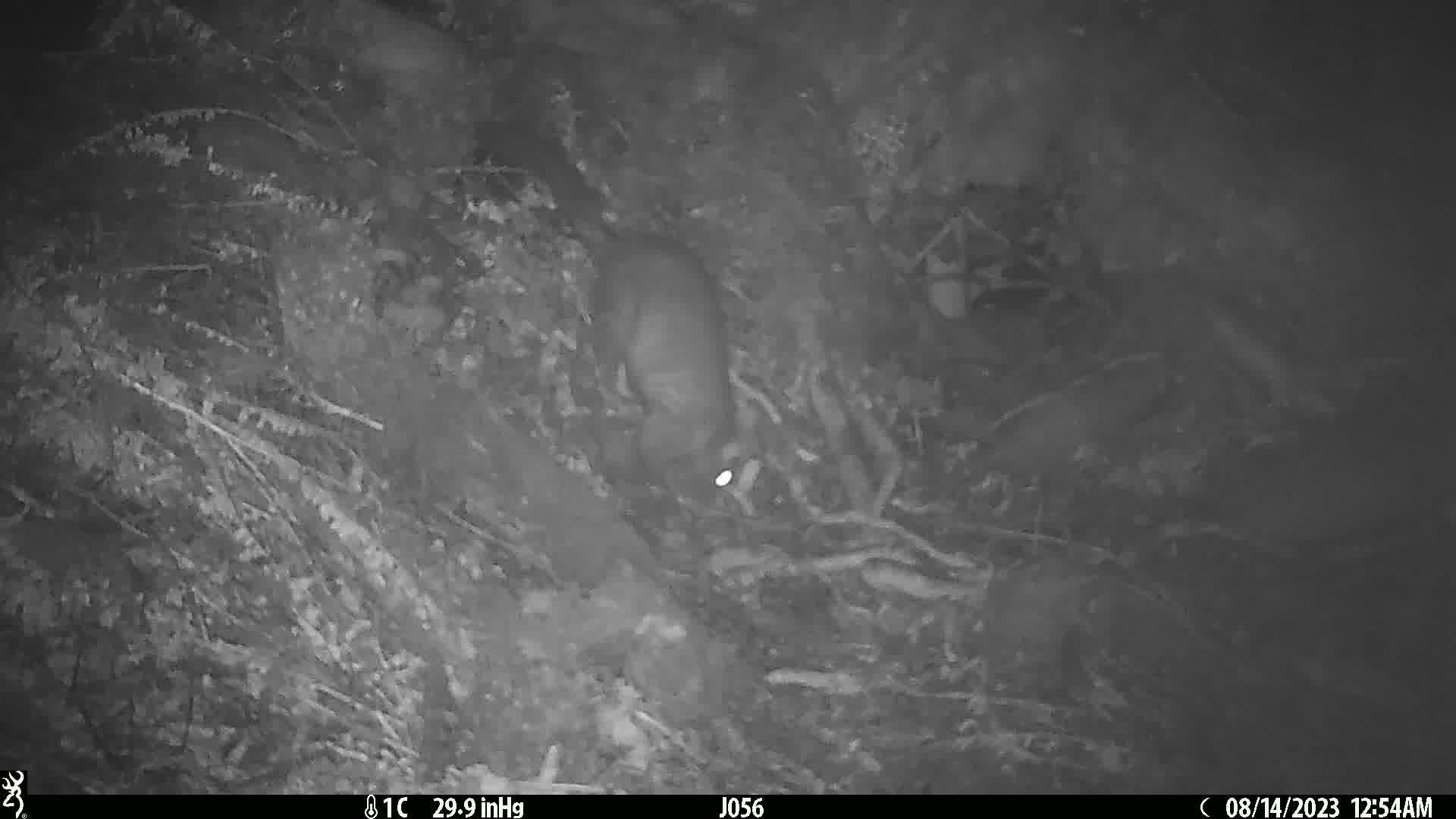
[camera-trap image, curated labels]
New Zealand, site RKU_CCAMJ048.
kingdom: Animalia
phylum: Chordata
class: Mammalia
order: Diprotodontia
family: Phalangeridae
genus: Trichosurus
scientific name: Trichosurus vulpecula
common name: common brushtail possum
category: possum